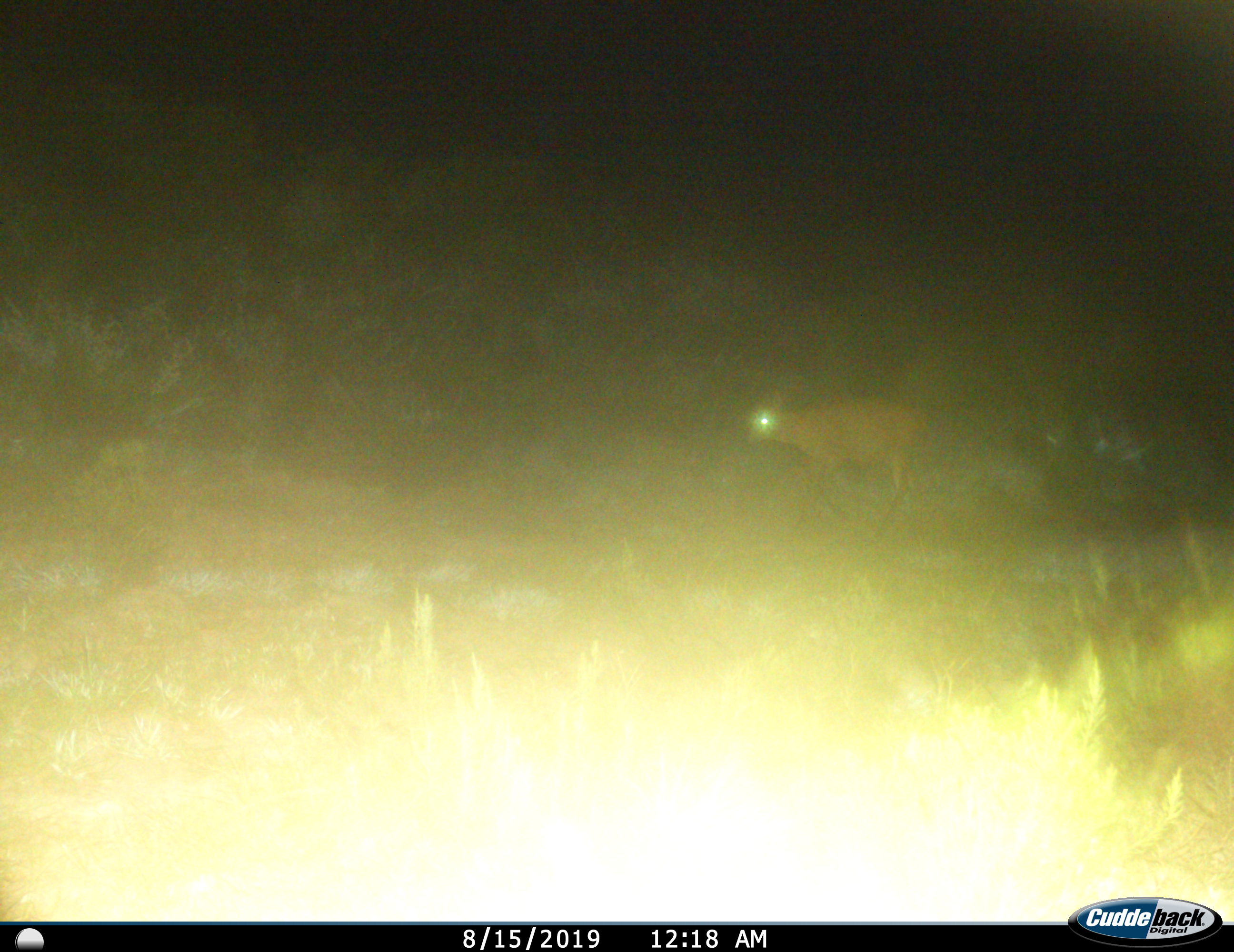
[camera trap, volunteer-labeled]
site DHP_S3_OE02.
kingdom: Animalia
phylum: Chordata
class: Mammalia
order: Artiodactyla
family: Bovidae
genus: Raphicerus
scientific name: Raphicerus campestris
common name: steenbok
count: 1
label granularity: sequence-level